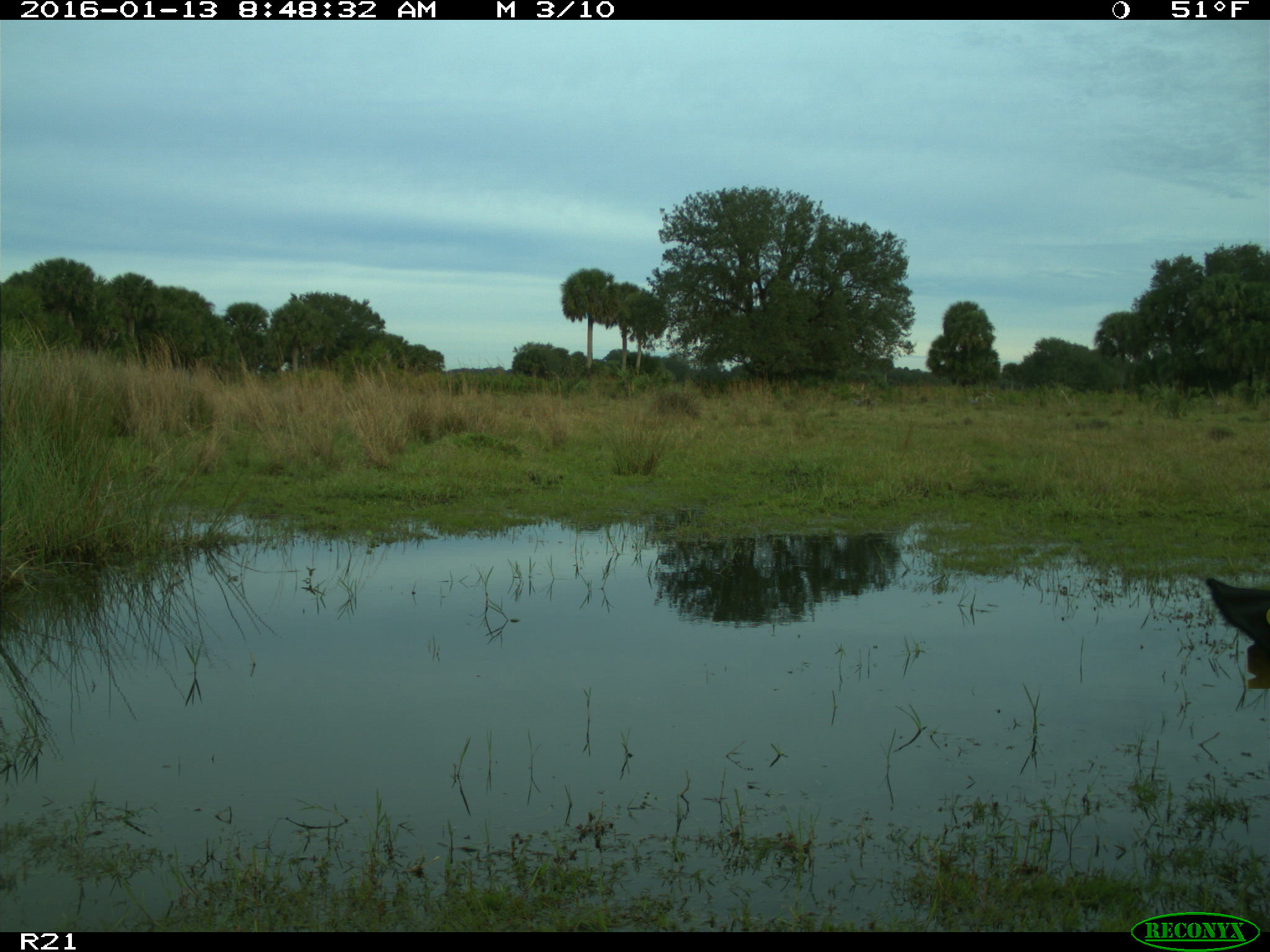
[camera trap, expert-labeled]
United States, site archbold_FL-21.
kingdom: Animalia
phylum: Chordata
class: Mammalia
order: Artiodactyla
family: Bovidae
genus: Bos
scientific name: Bos taurus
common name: domestic cow